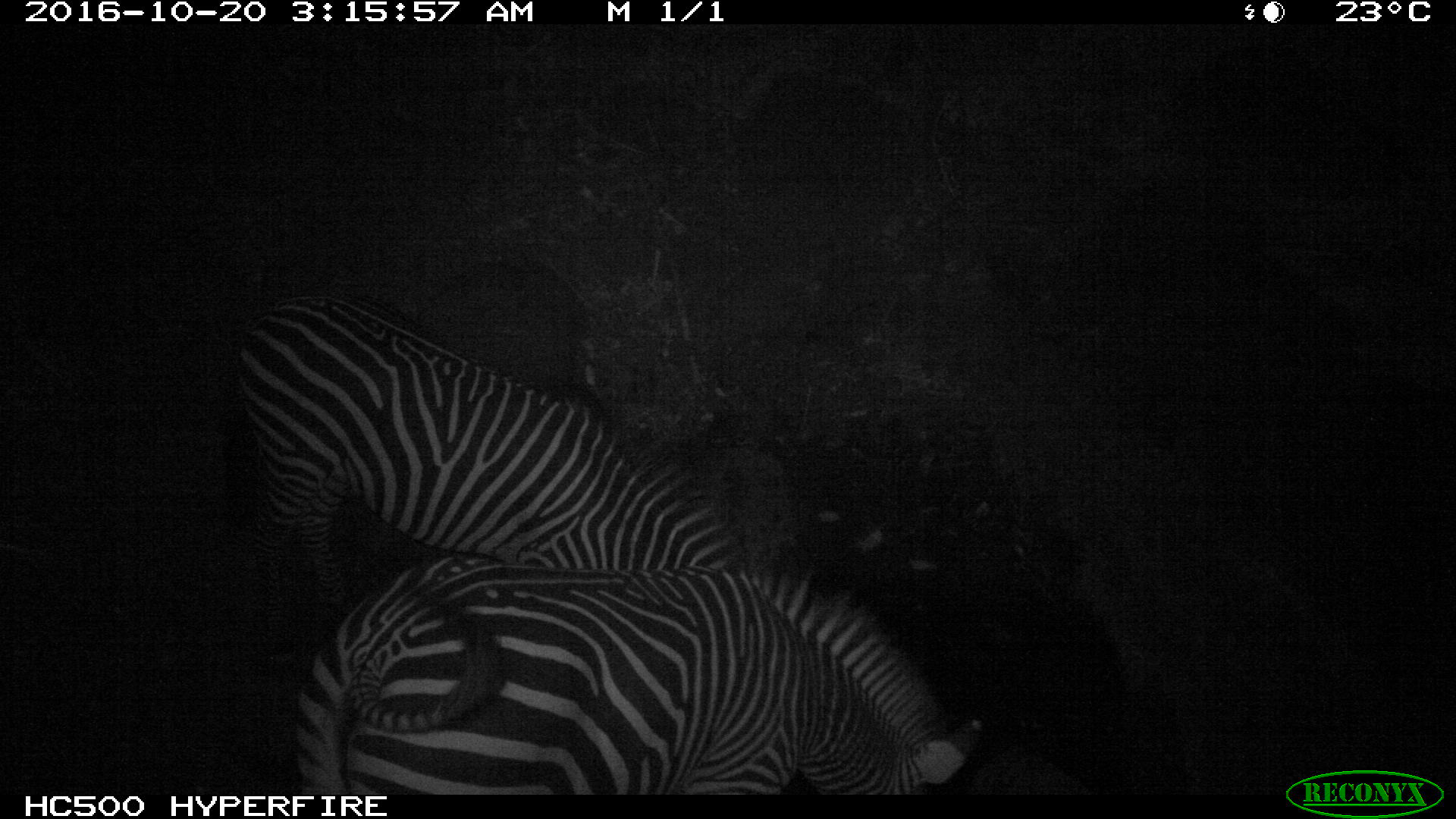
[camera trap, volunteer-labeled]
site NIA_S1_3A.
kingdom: Animalia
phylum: Chordata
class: Mammalia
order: Perissodactyla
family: Equidae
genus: Equus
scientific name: Equus quagga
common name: plains zebra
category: zebraplains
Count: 2.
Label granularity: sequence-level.